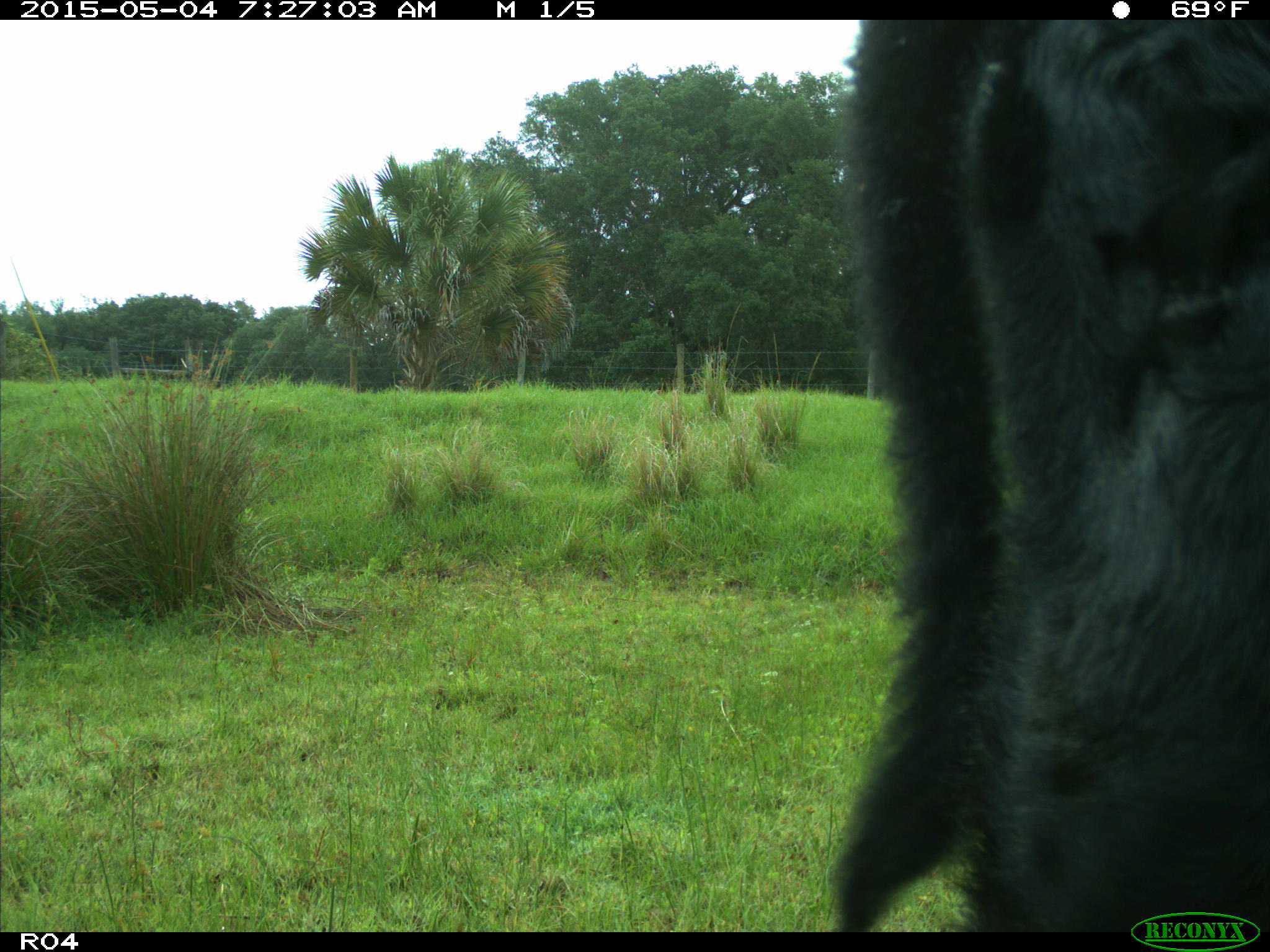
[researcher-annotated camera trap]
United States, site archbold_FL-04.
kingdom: Animalia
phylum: Chordata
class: Mammalia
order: Artiodactyla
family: Bovidae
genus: Bos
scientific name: Bos taurus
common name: domestic cow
Bos taurus (domestic cow).